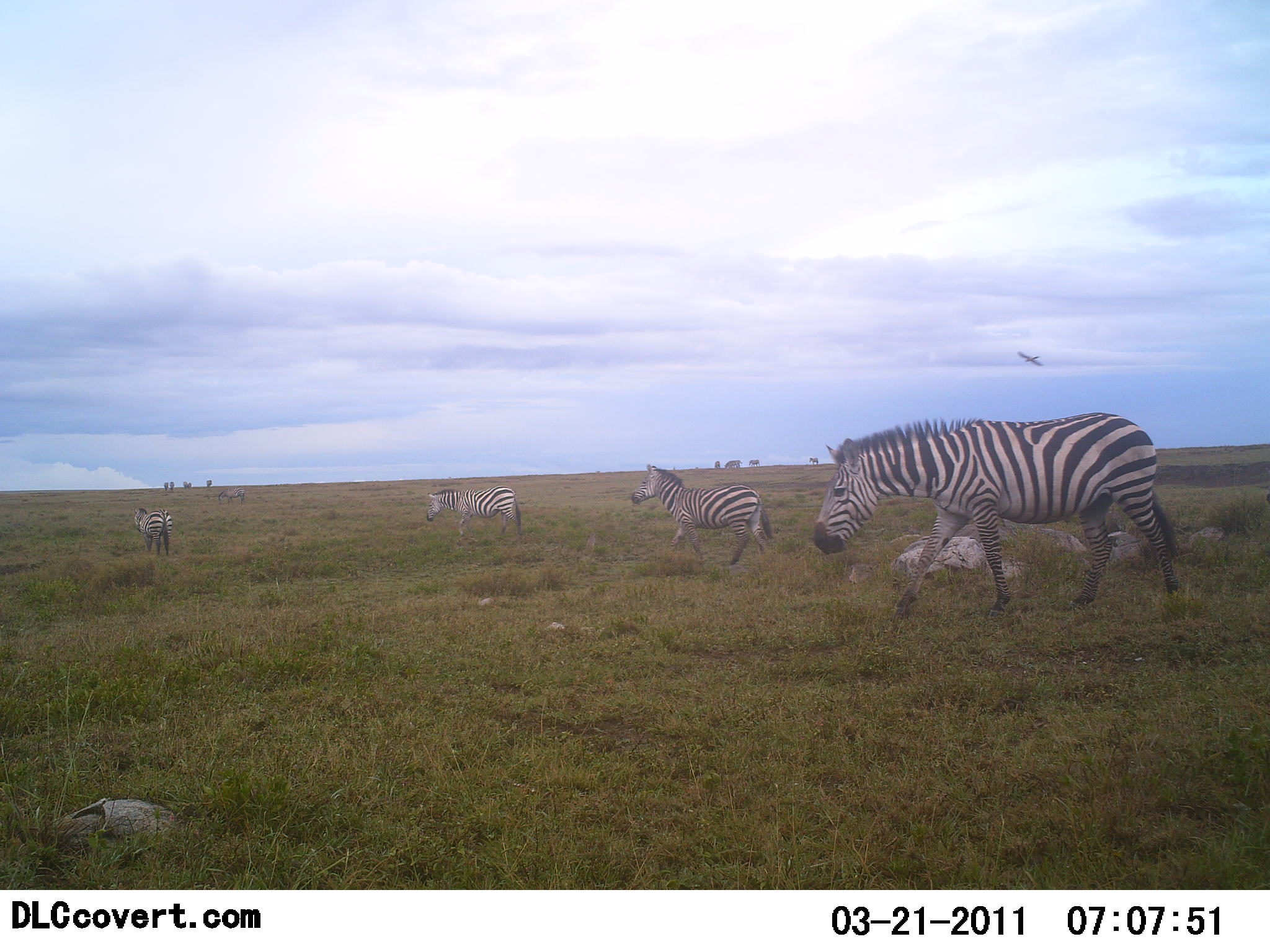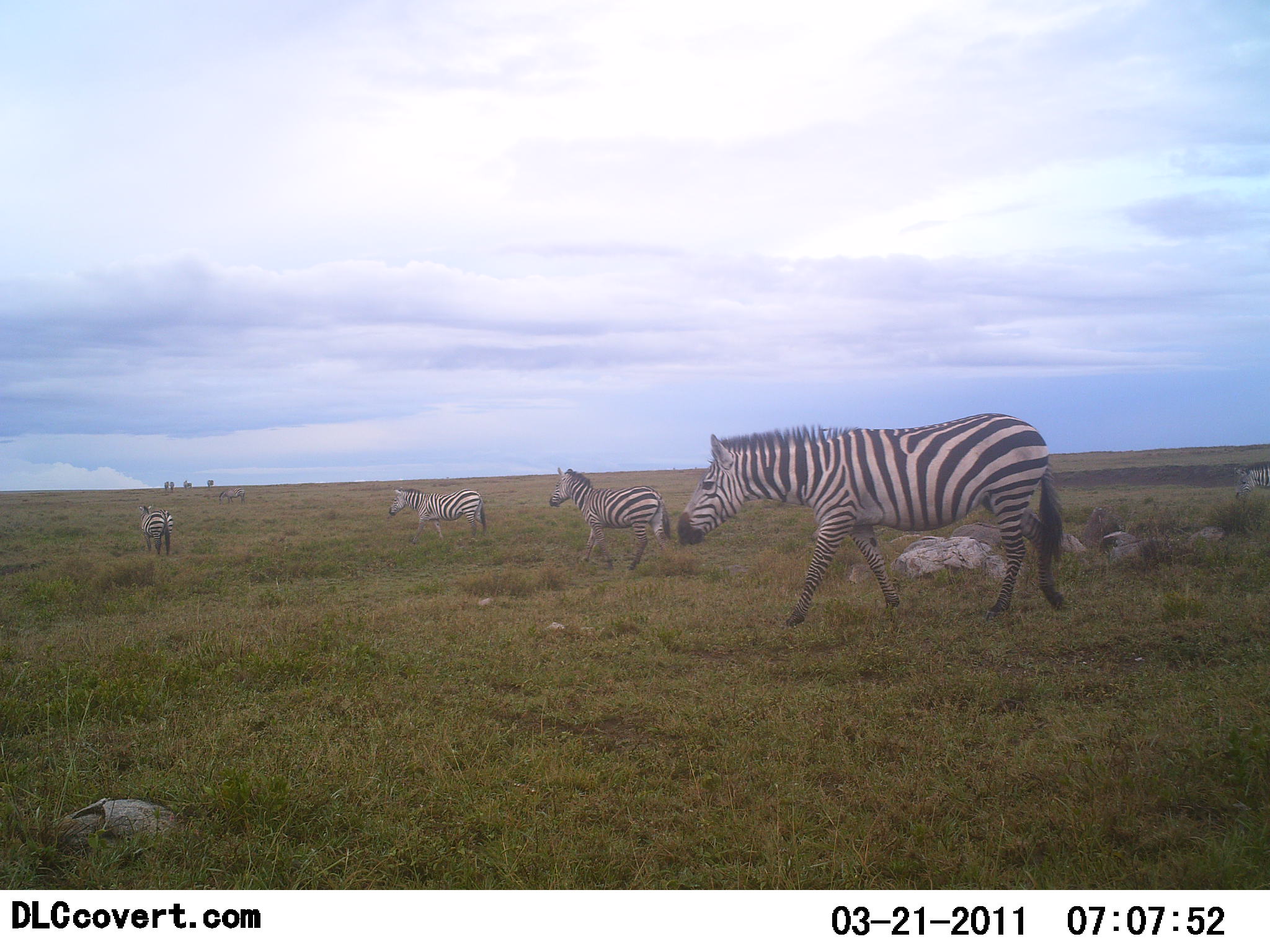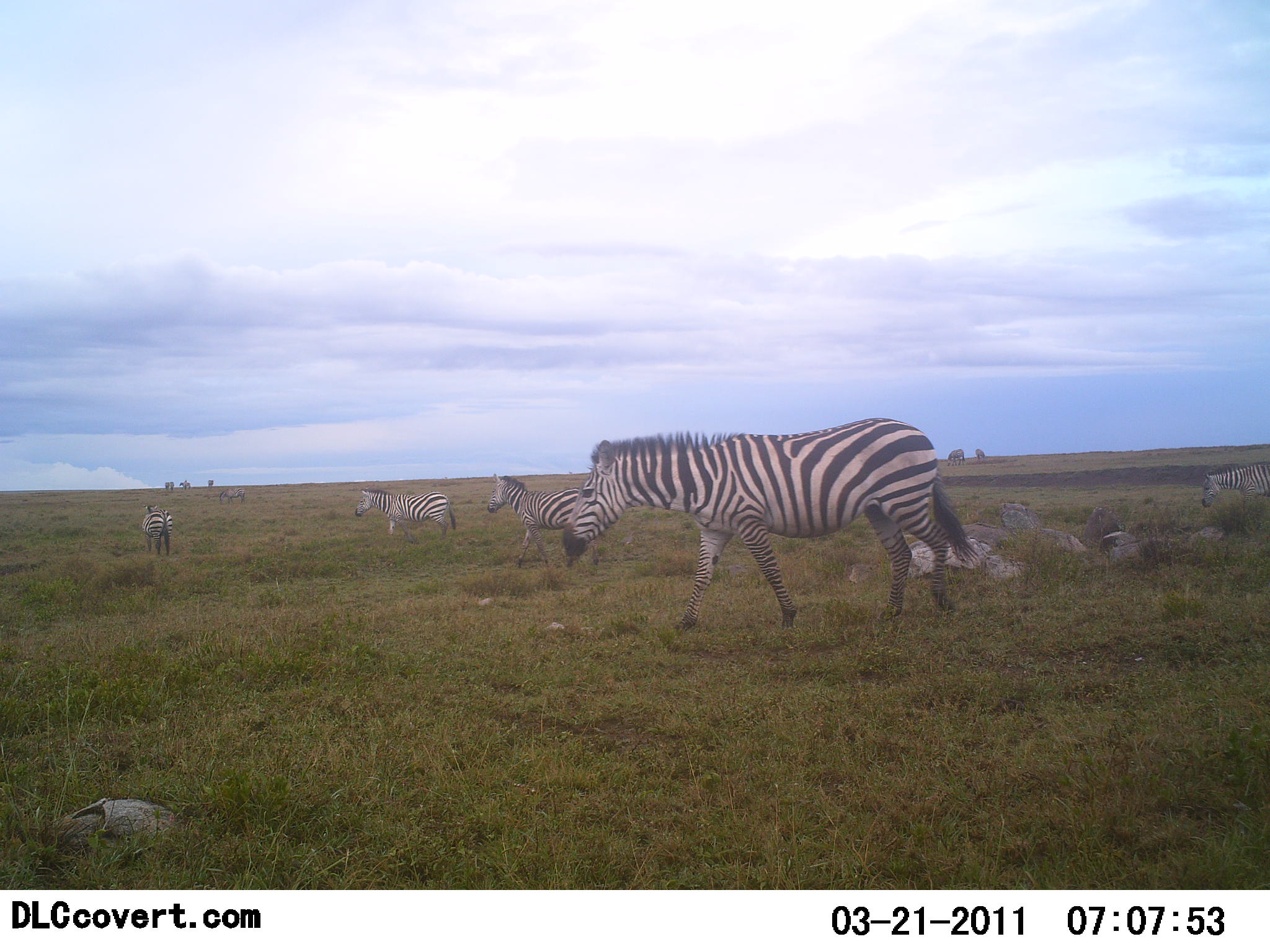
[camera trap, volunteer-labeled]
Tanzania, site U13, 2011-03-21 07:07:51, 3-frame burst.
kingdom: Animalia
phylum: Chordata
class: Mammalia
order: Perissodactyla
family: Equidae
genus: Equus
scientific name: Equus quagga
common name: plains zebra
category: zebra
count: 5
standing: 7%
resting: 0%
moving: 100%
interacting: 0%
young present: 0%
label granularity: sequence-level